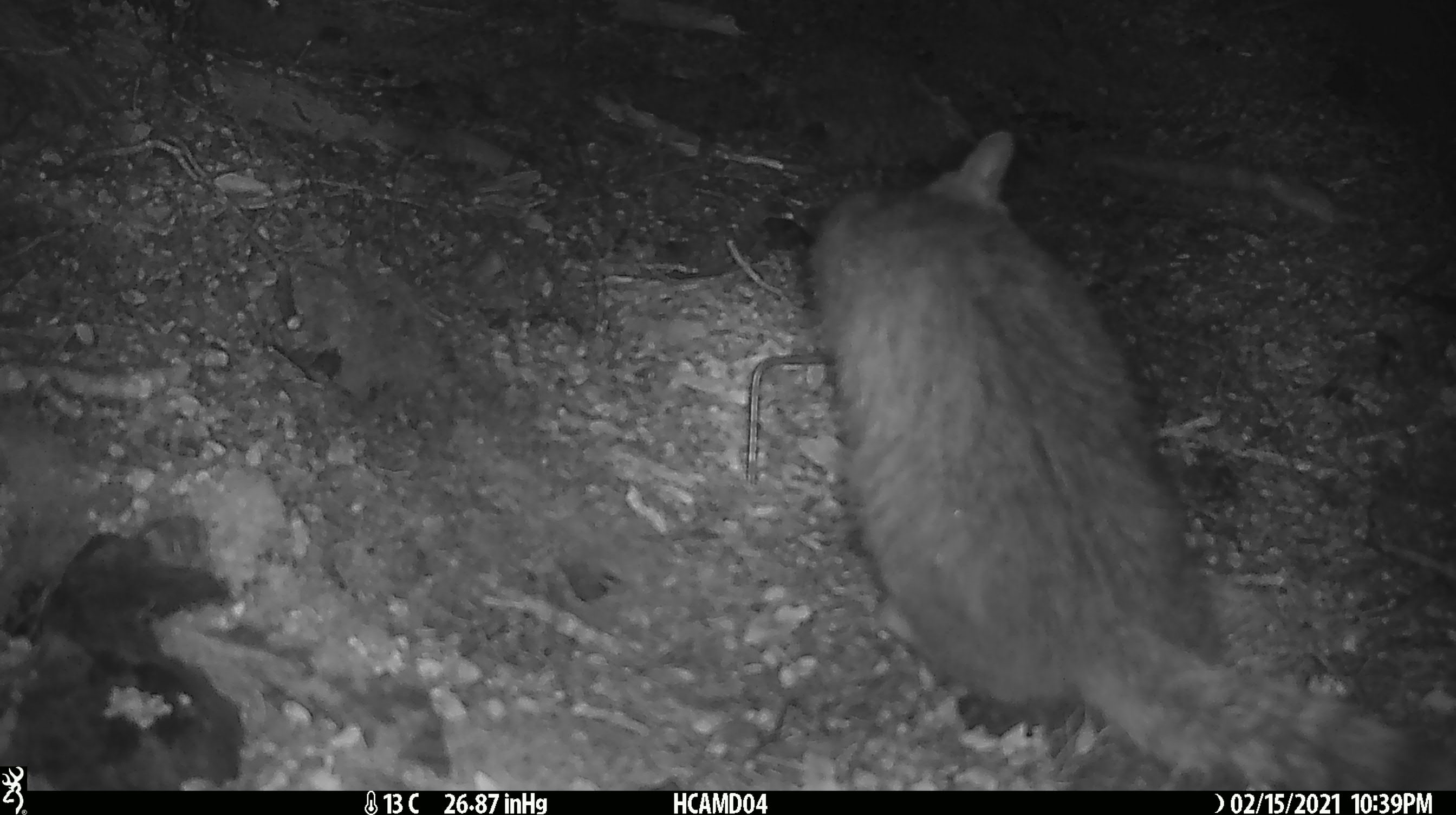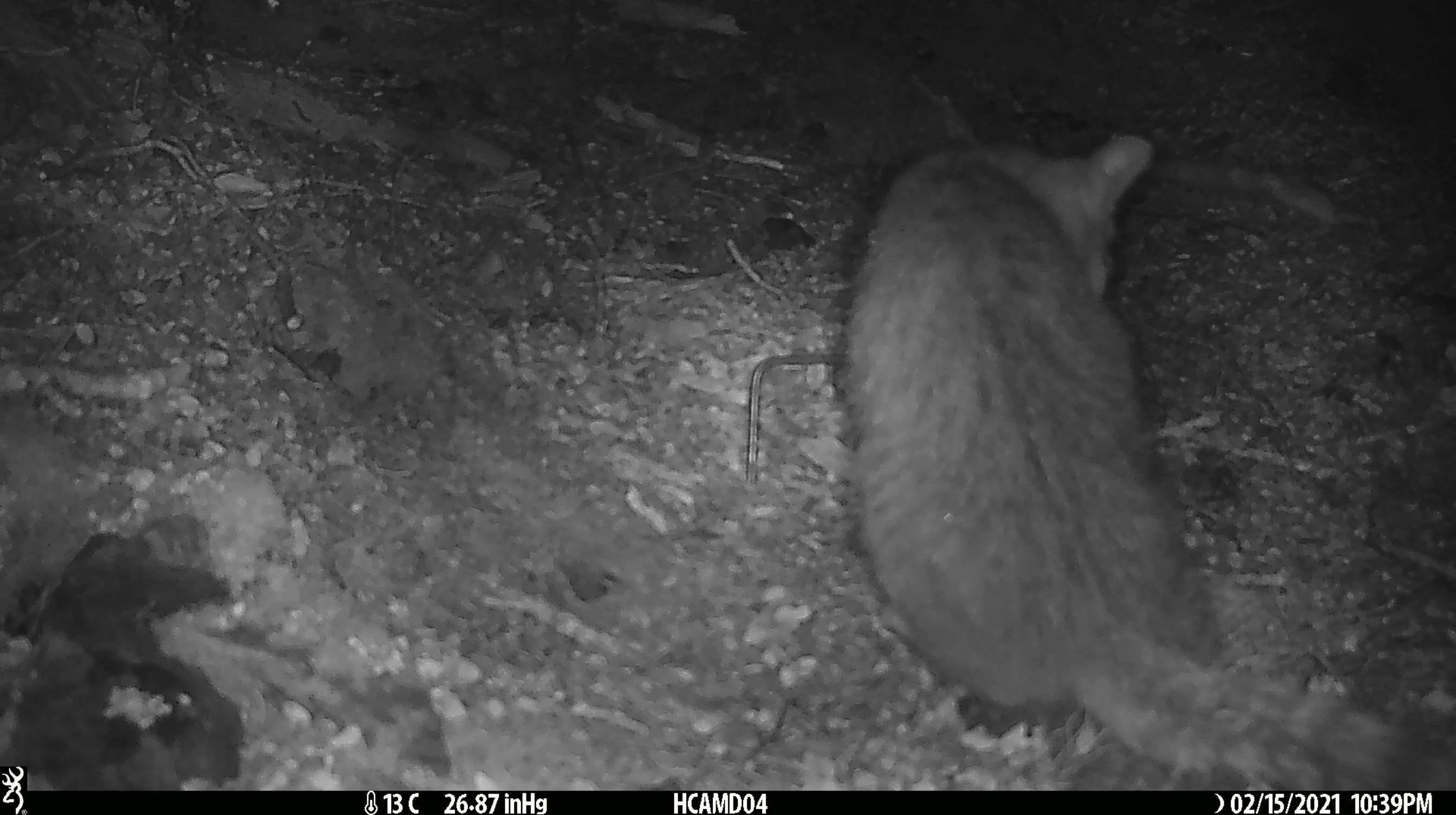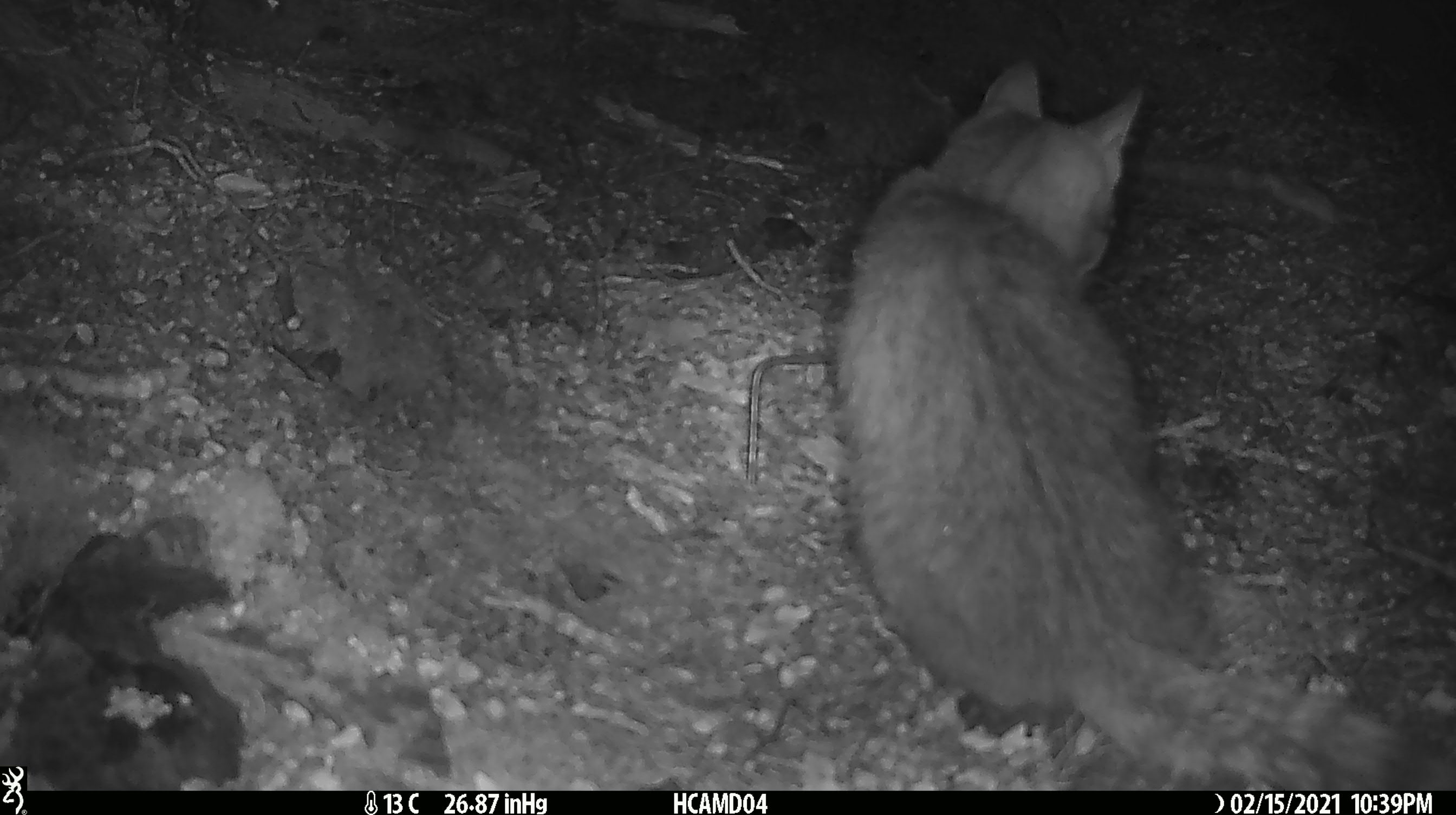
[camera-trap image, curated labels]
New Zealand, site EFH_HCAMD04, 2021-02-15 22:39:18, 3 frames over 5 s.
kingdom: Animalia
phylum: Chordata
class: Mammalia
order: Carnivora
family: Felidae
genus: Felis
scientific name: Felis catus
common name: domestic cat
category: cat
Cat (domestic cat) (Felis catus).